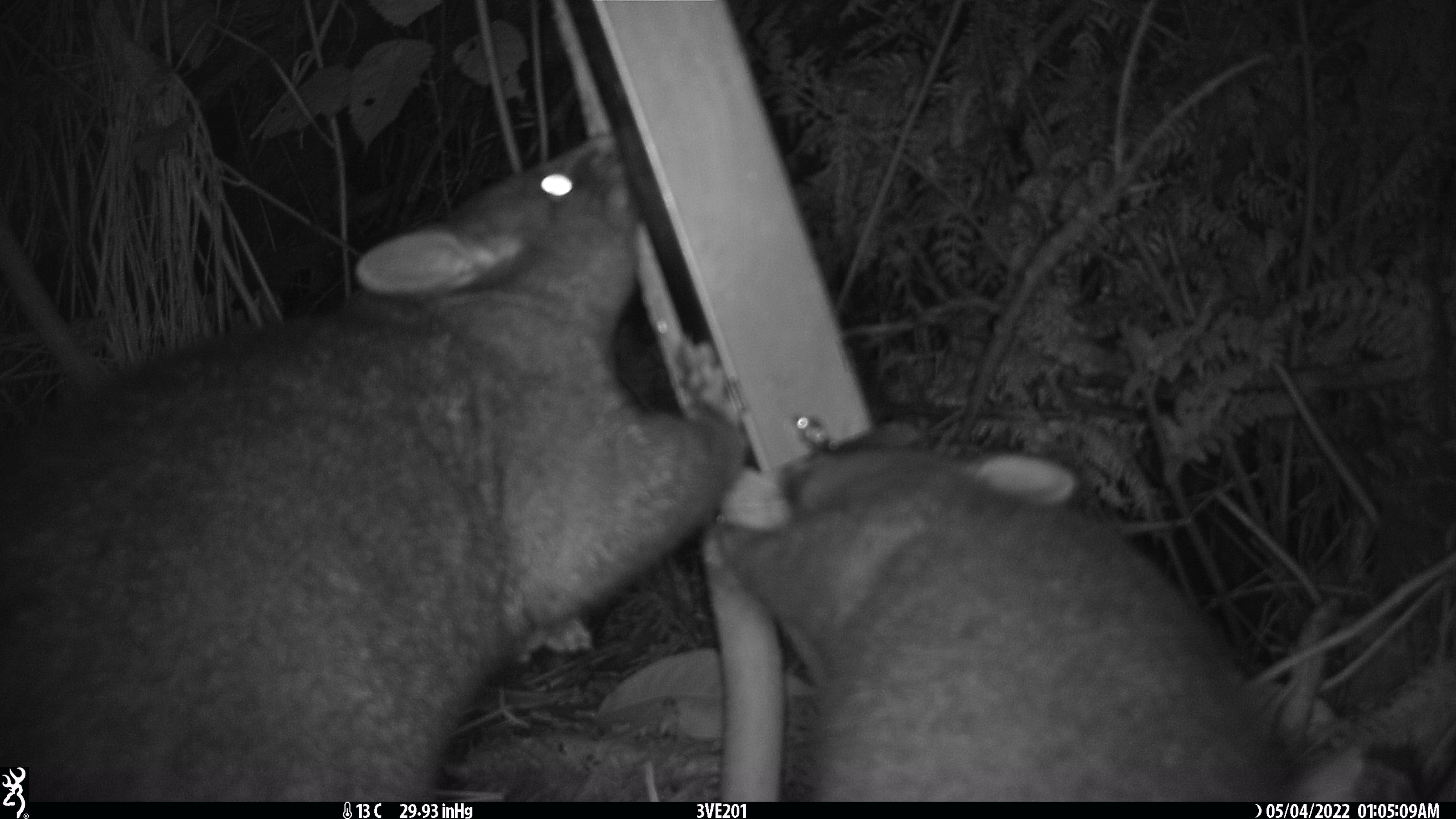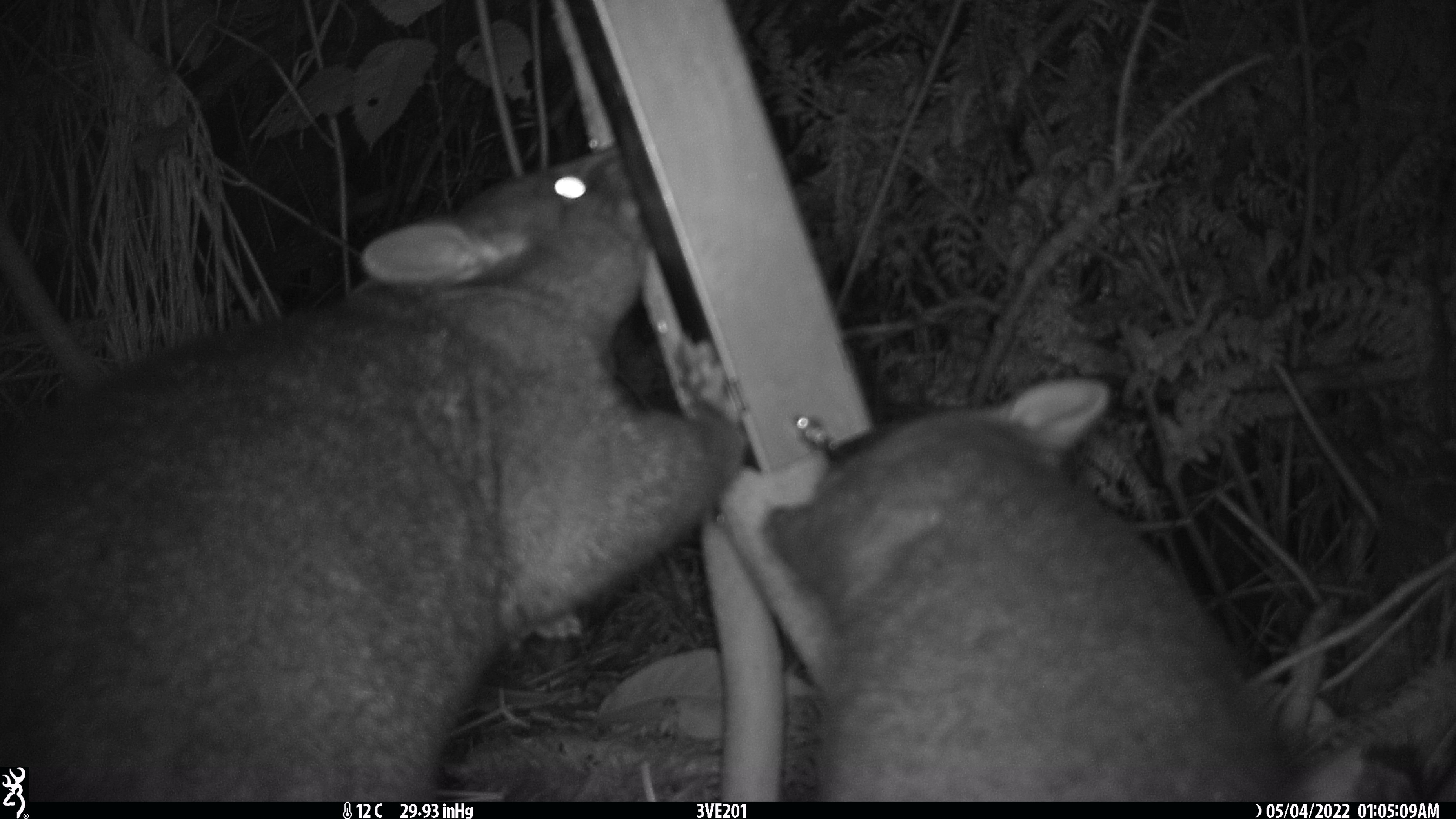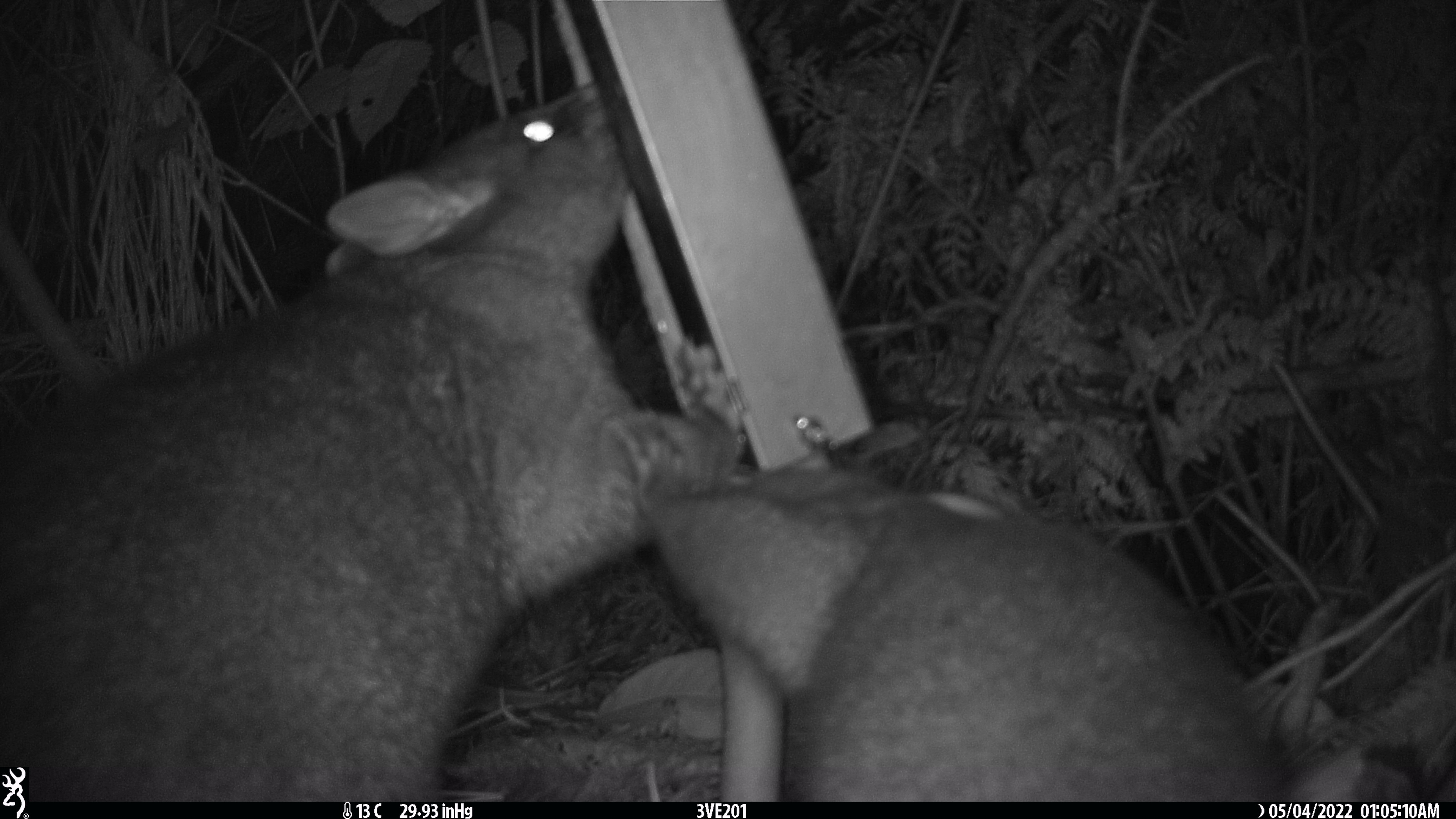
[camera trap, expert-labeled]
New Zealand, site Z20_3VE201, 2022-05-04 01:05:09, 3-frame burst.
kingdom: Animalia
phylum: Chordata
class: Mammalia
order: Diprotodontia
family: Phalangeridae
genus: Trichosurus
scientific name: Trichosurus vulpecula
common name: common brushtail possum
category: possum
Possum (common brushtail possum) (Trichosurus vulpecula).